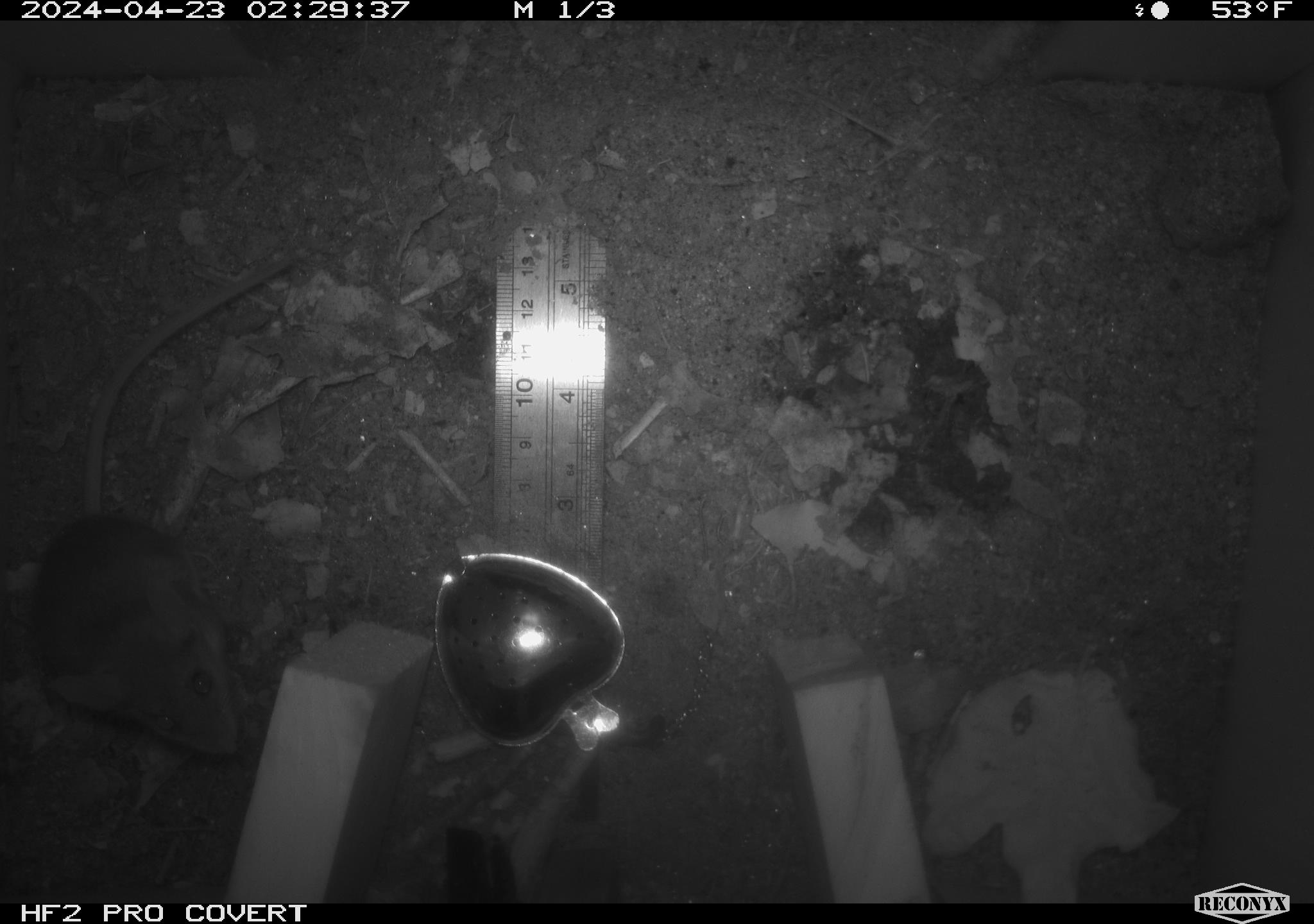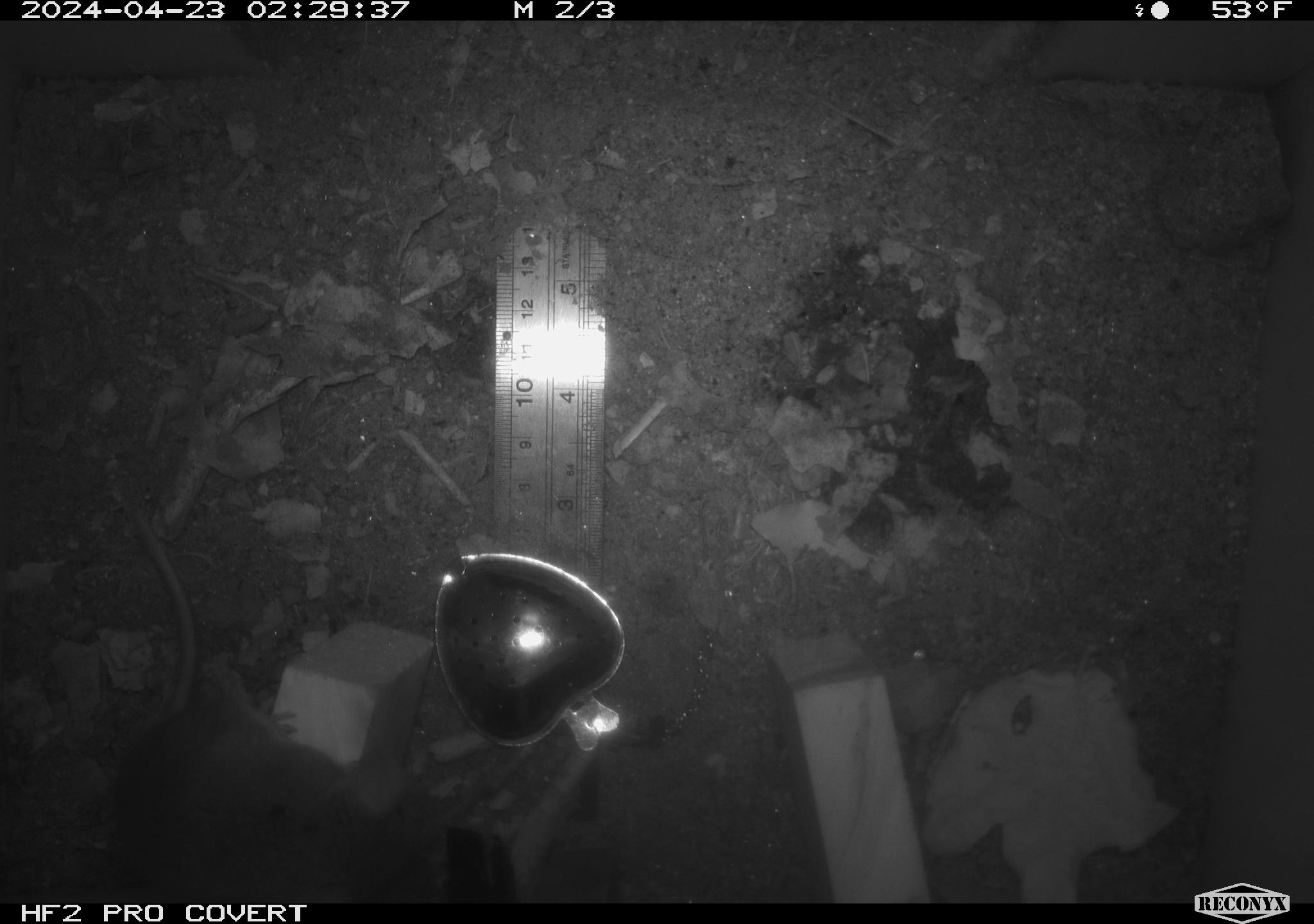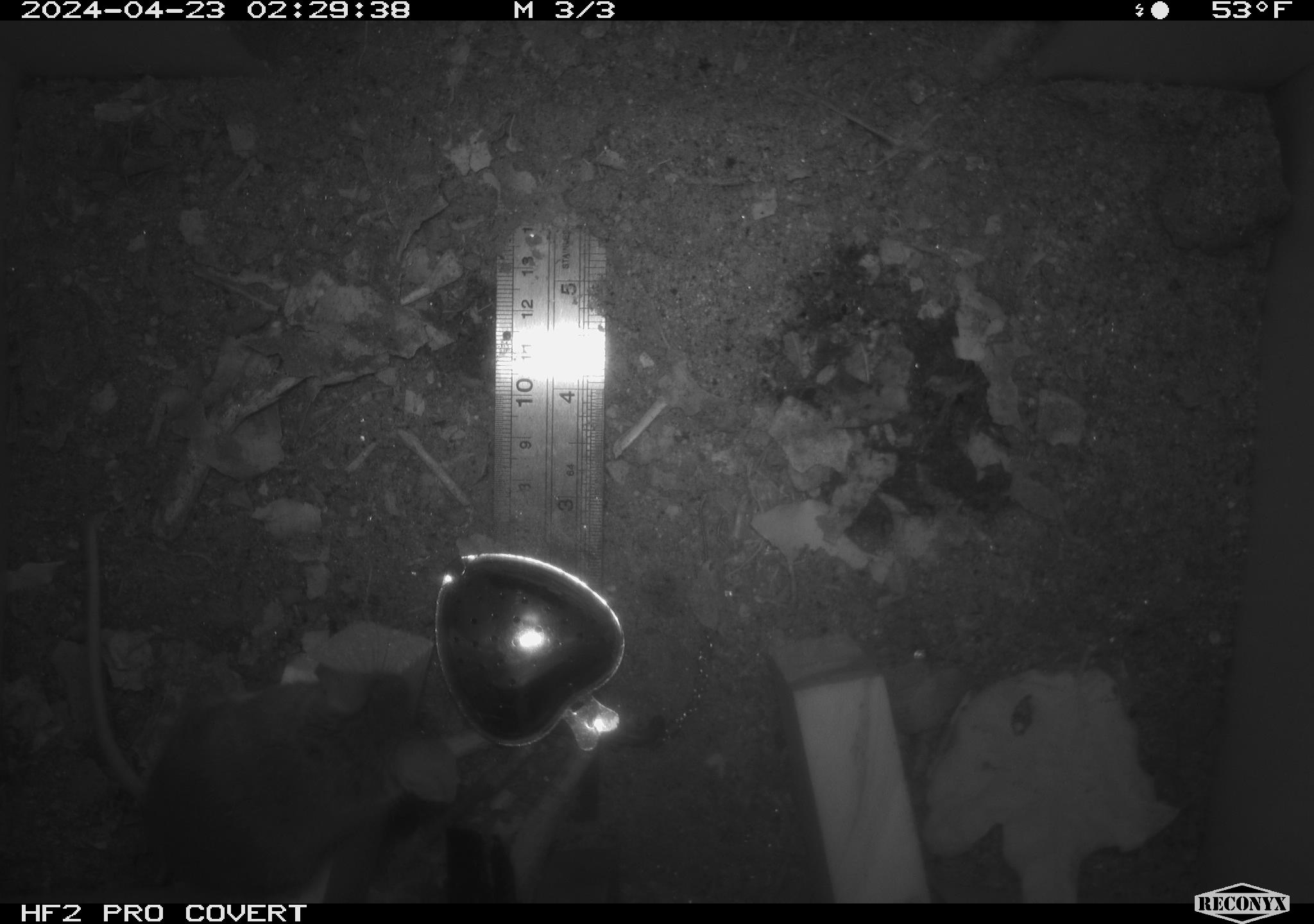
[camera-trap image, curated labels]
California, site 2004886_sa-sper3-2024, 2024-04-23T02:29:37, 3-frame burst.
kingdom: Animalia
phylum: Chordata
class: Mammalia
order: Rodentia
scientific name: Rodentia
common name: mouse species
Mouse species (Rodentia).